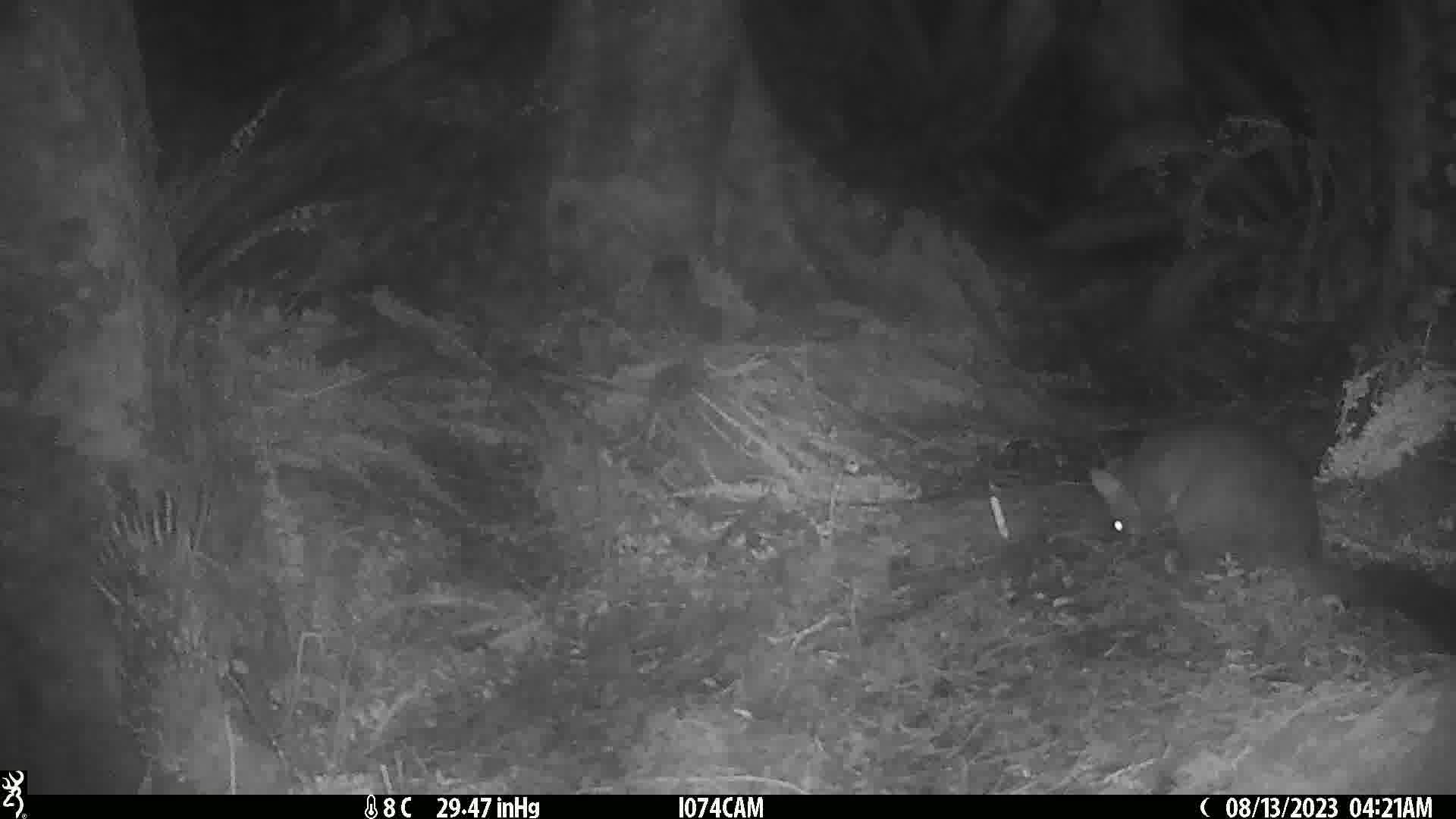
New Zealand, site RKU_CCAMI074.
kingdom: Animalia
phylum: Chordata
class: Mammalia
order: Diprotodontia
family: Phalangeridae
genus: Trichosurus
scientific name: Trichosurus vulpecula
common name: common brushtail possum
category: possum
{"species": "possum (common brushtail possum) (Trichosurus vulpecula)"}